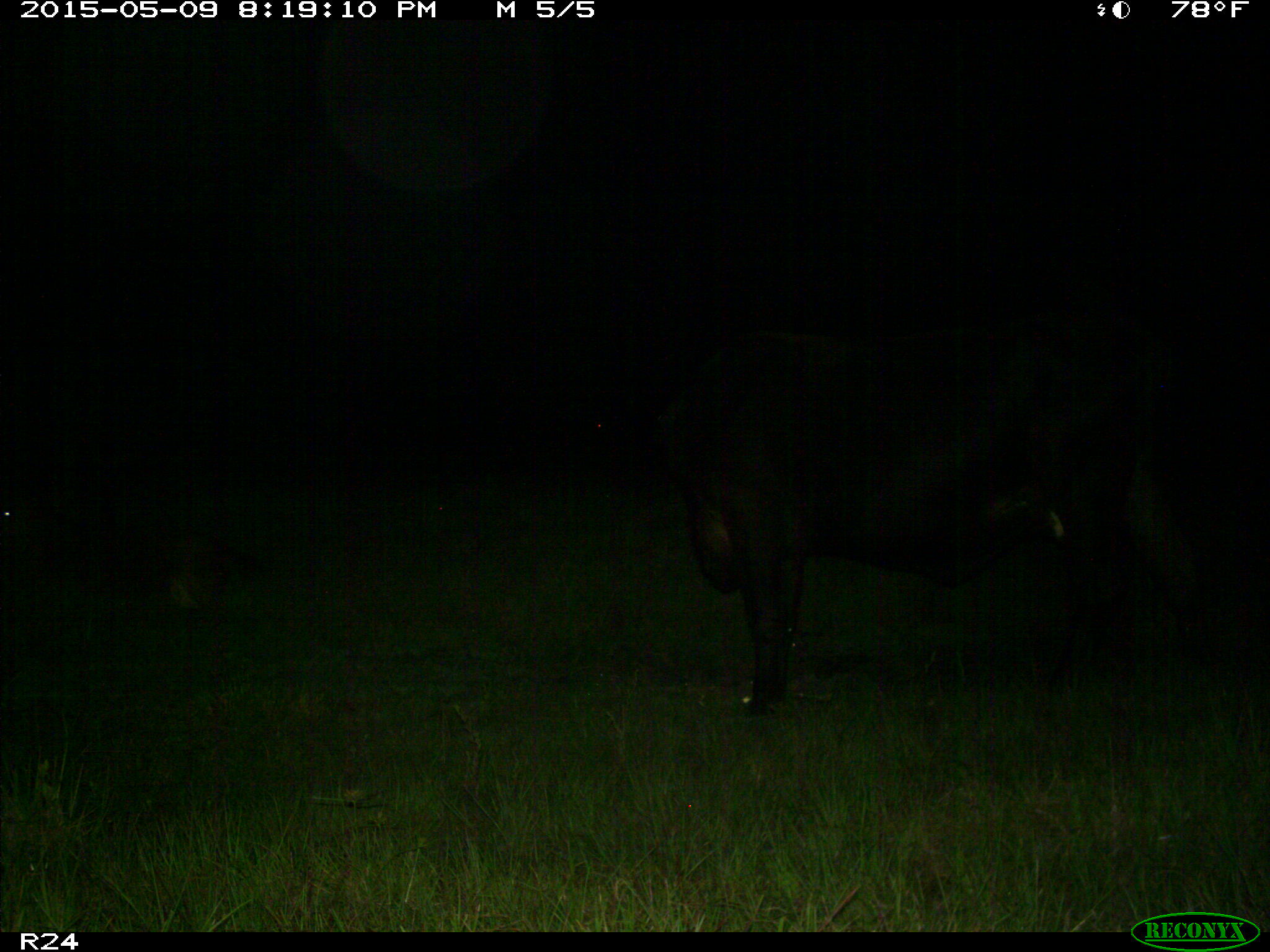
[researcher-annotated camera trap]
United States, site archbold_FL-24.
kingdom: Animalia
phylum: Chordata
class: Mammalia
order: Artiodactyla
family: Bovidae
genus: Bos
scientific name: Bos taurus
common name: domestic cow